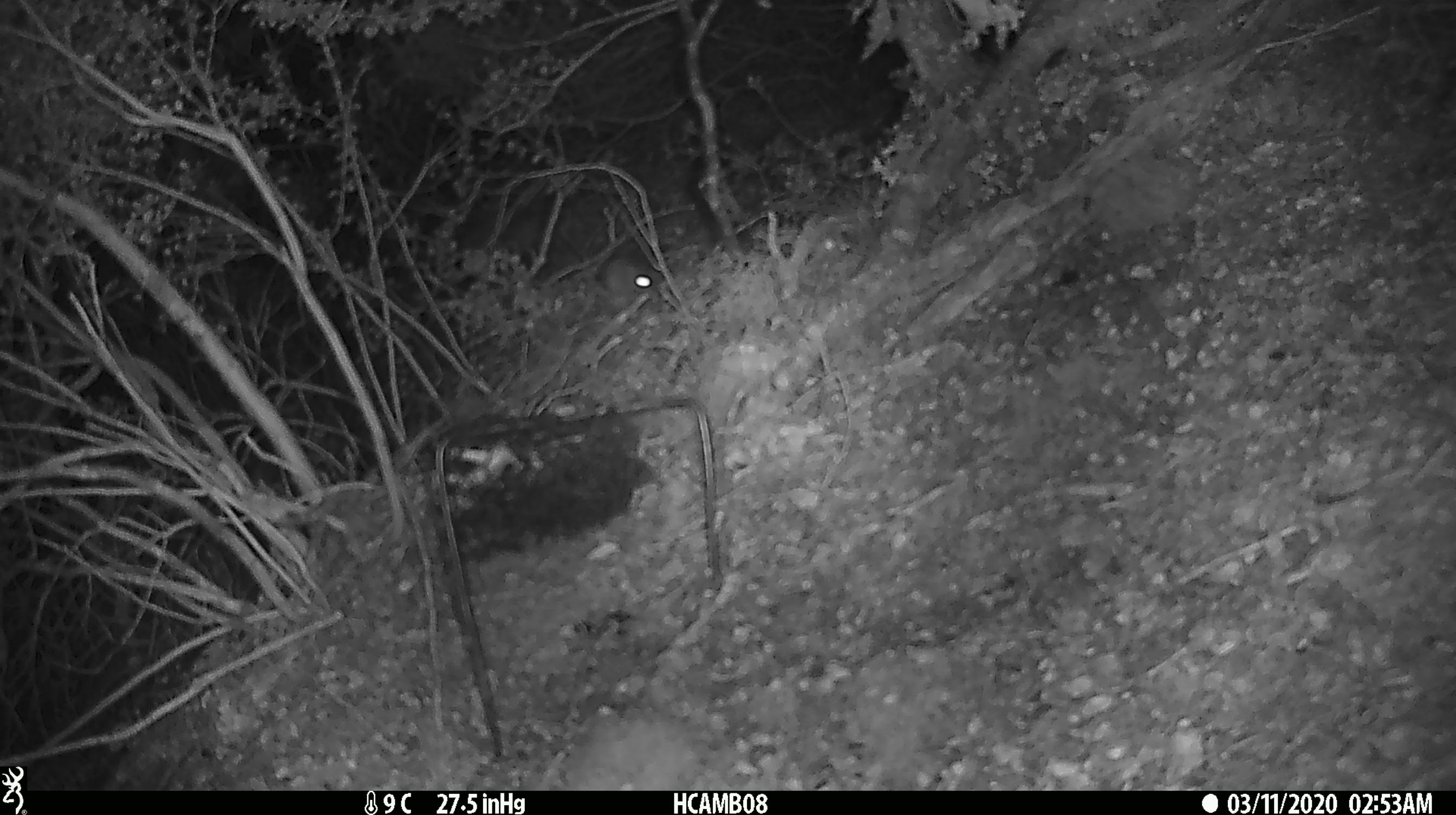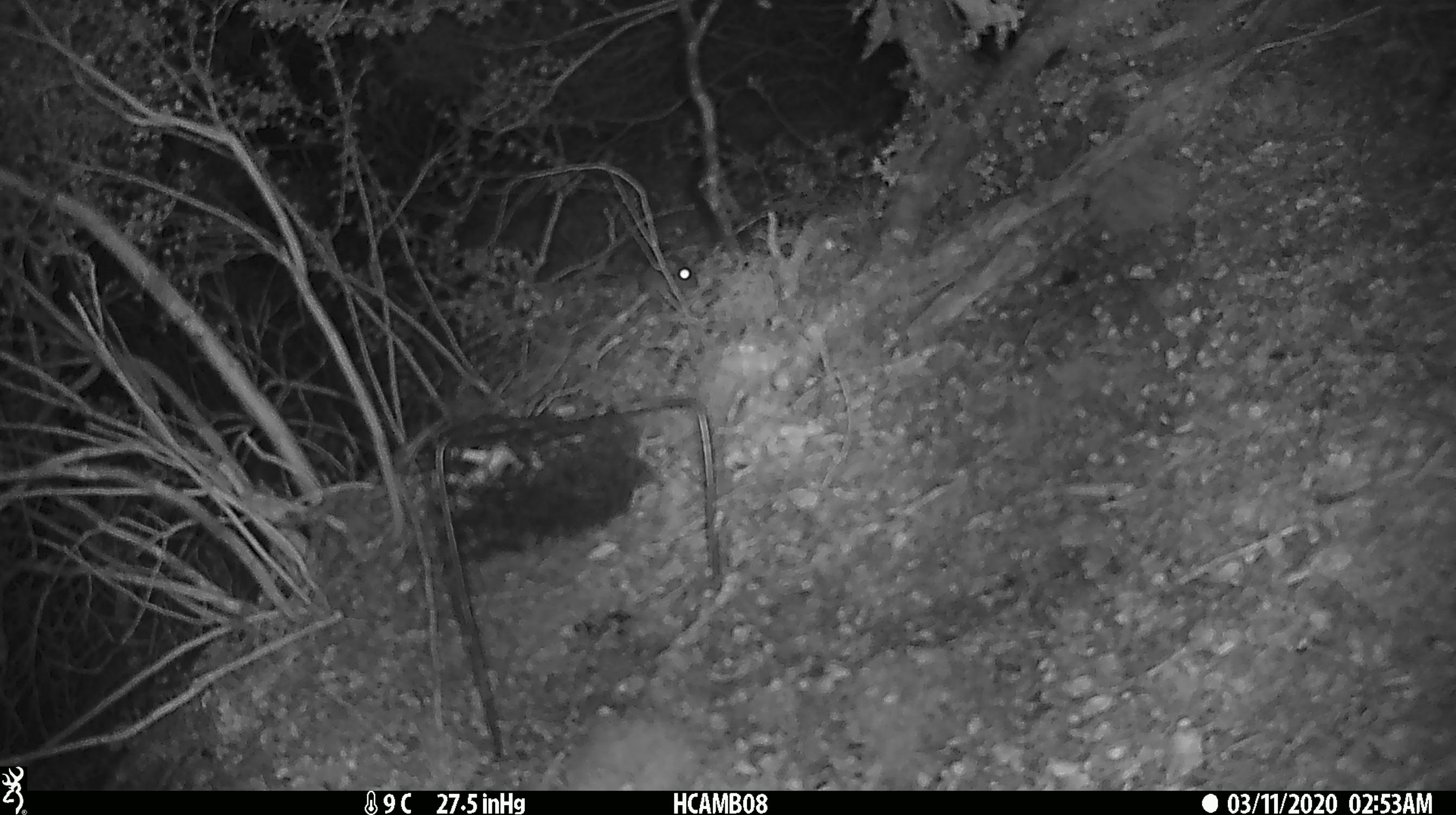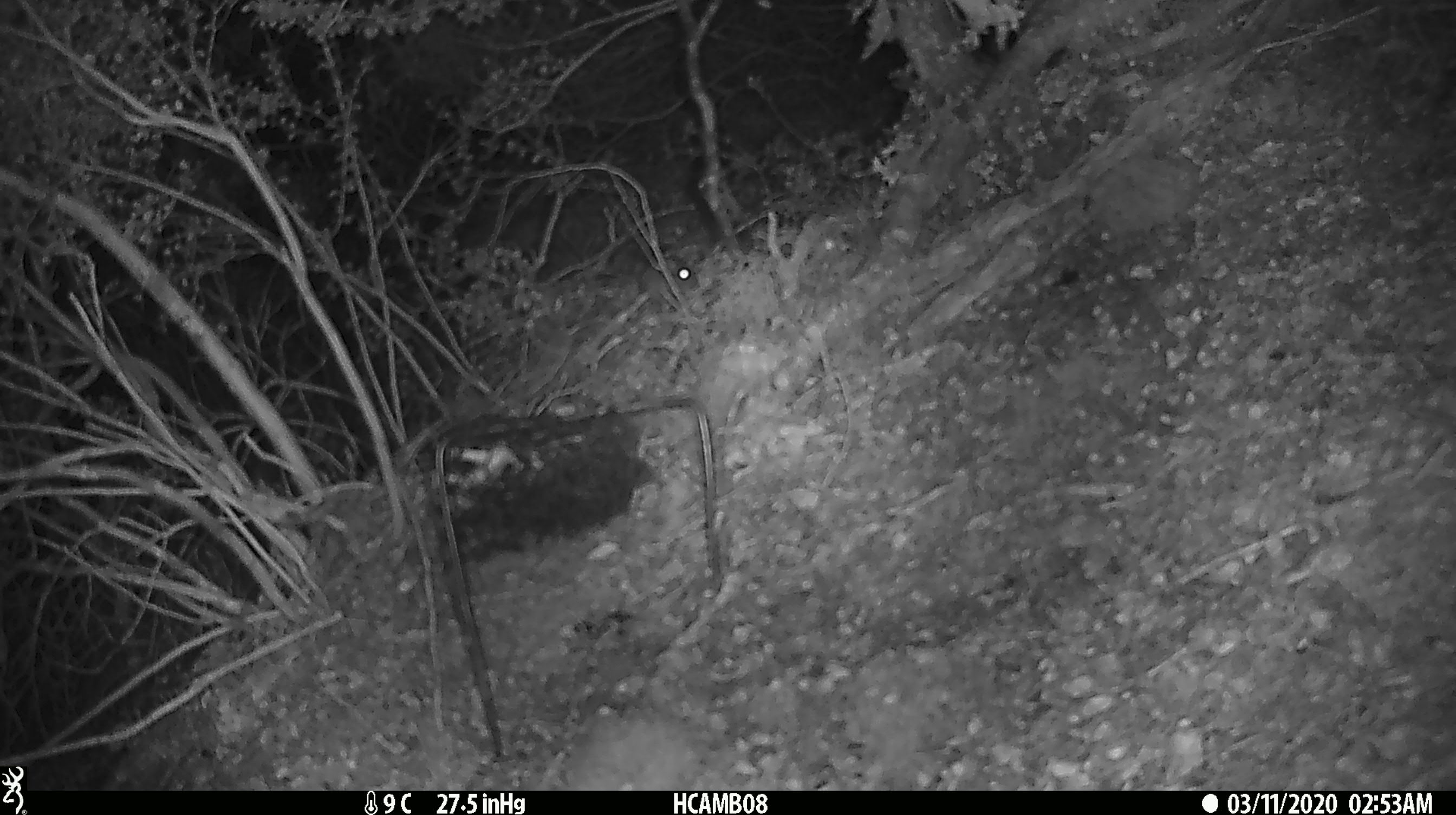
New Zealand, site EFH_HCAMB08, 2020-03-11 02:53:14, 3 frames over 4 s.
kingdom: Animalia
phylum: Chordata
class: Mammalia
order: Rodentia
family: Muridae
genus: Mus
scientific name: Mus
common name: mouse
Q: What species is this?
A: Mouse (Mus).